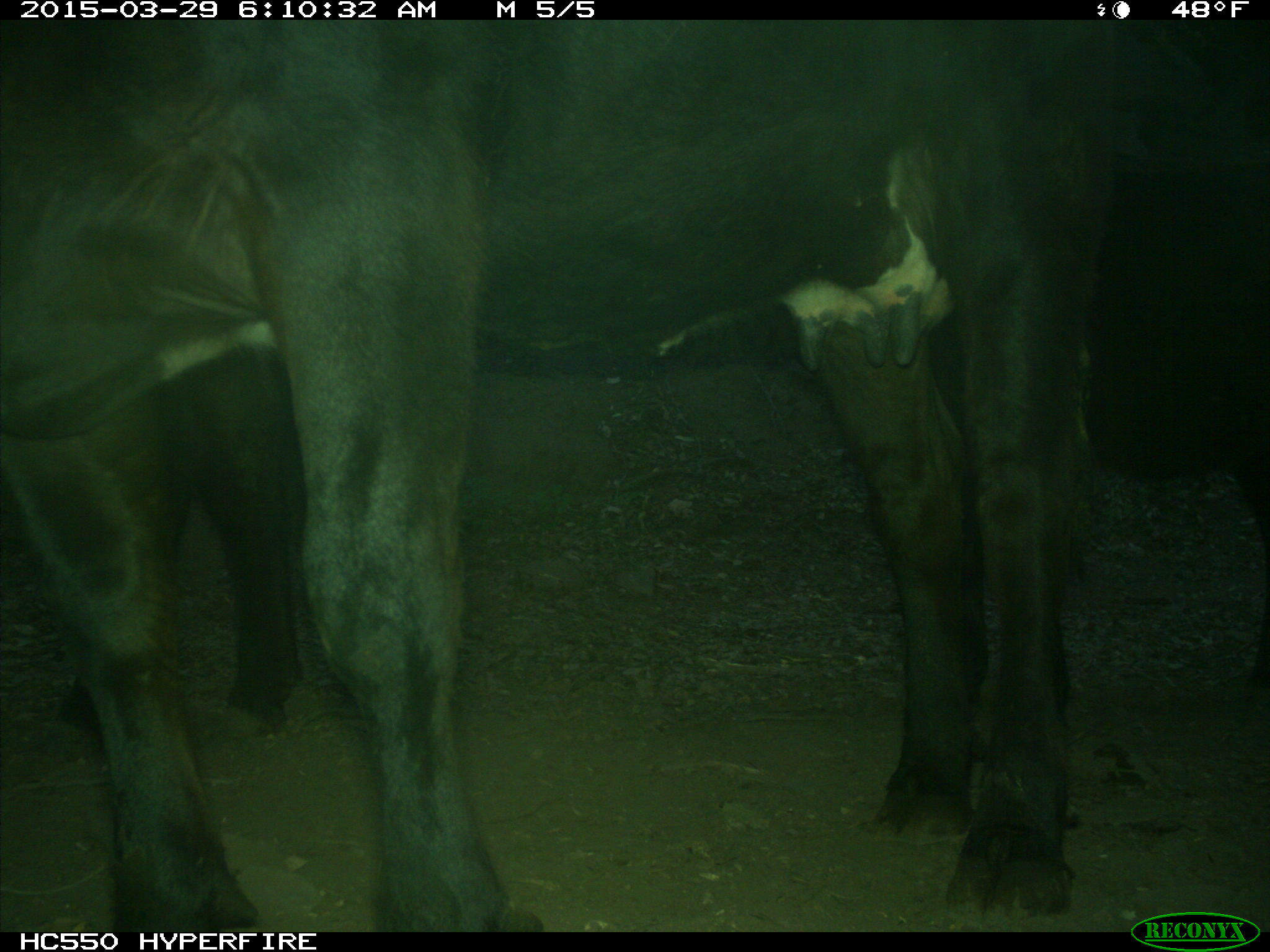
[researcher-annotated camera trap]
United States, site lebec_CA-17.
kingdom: Animalia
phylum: Chordata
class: Mammalia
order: Artiodactyla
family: Bovidae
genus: Bos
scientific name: Bos taurus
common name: domestic cow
Bos taurus (domestic cow).